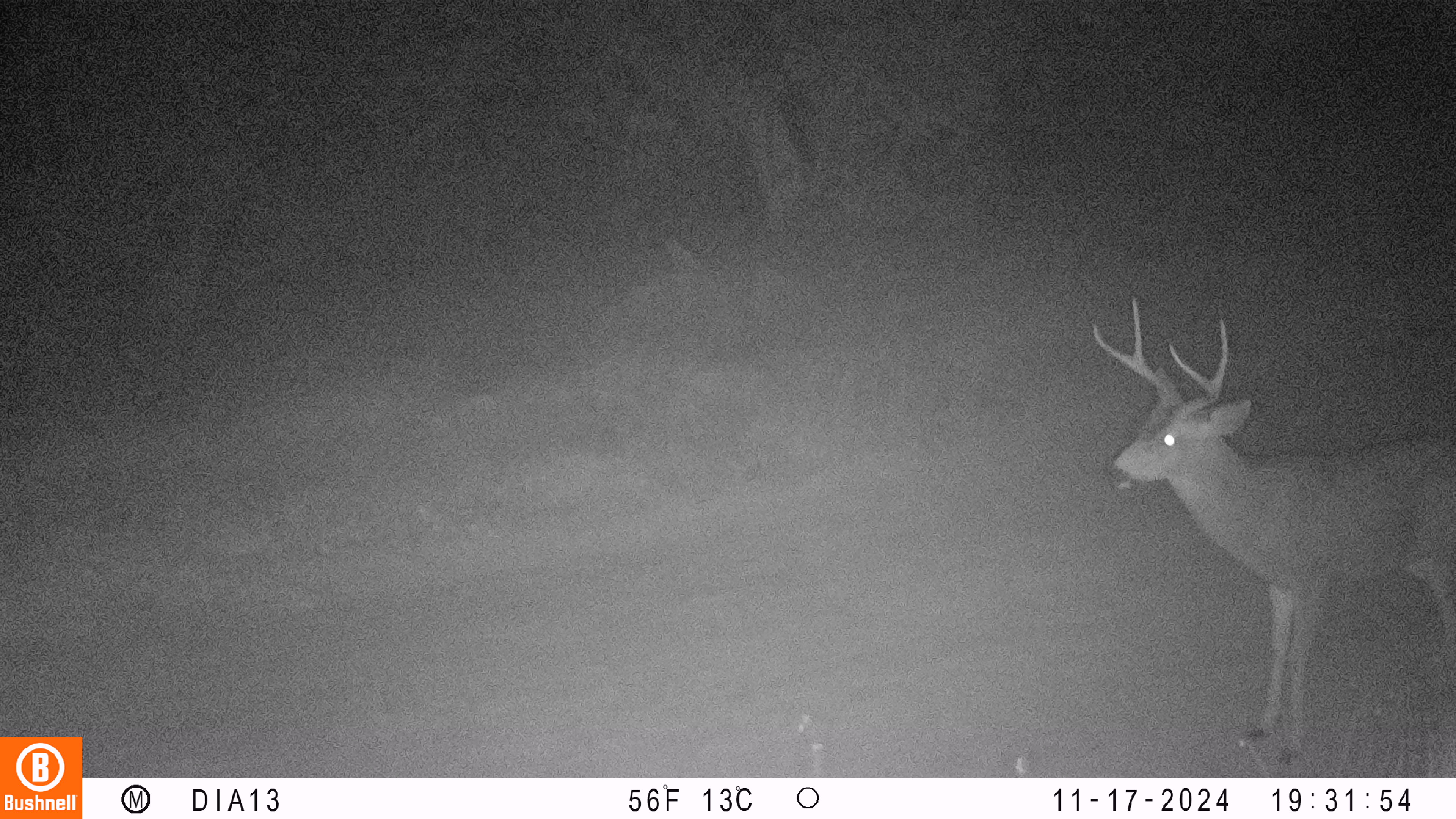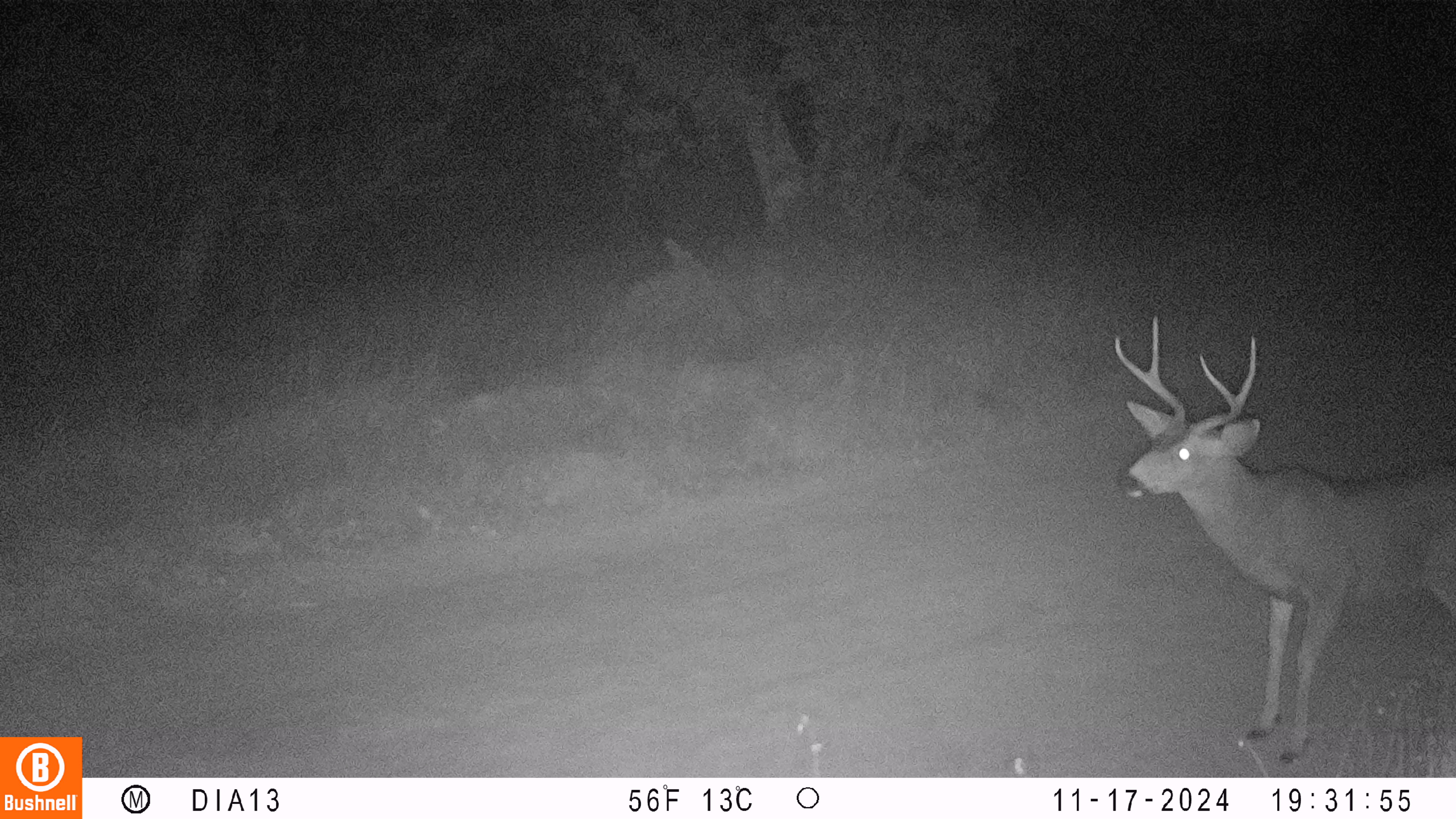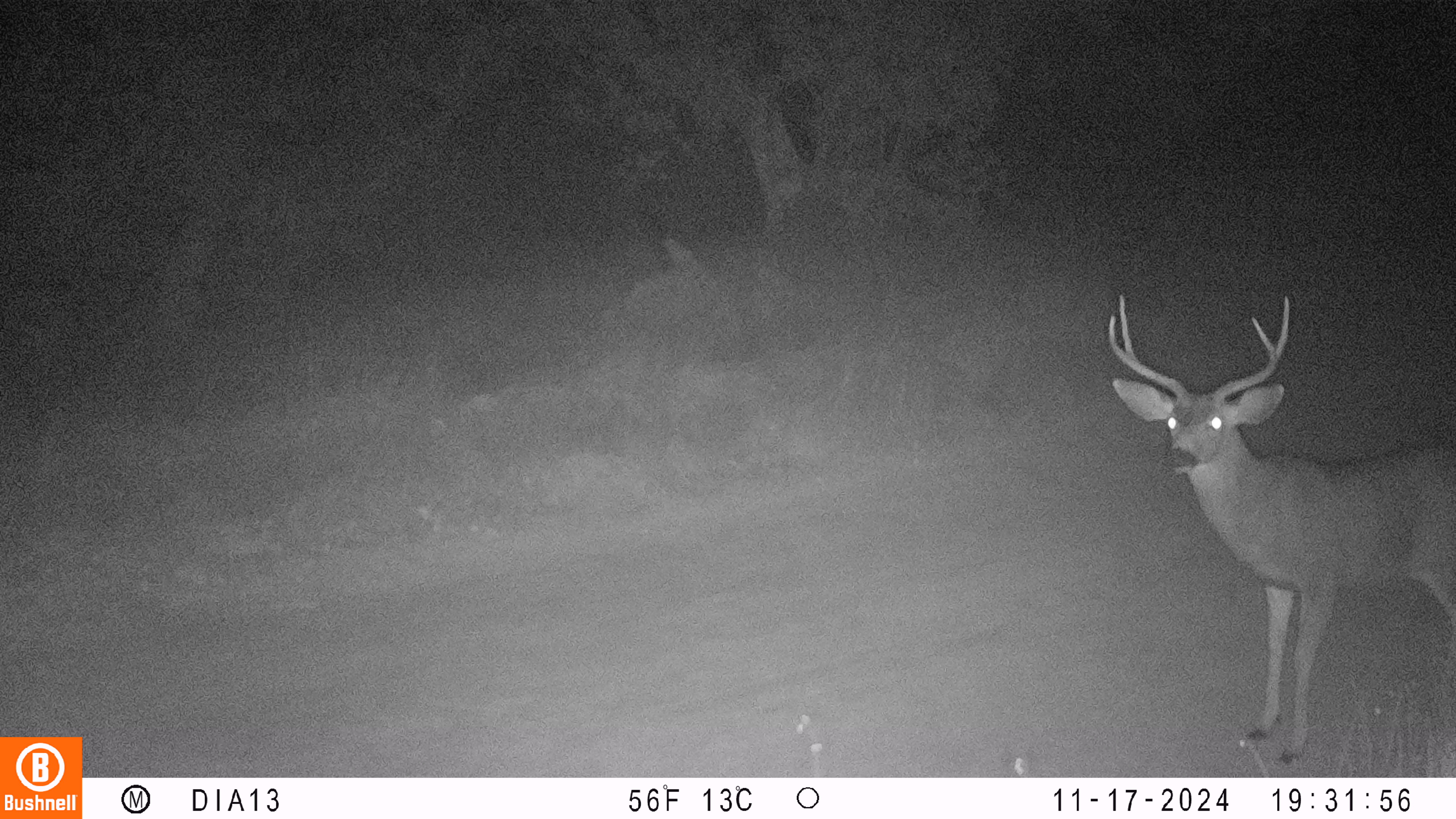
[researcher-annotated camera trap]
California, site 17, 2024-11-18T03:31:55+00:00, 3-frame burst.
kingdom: Animalia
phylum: Chordata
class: Mammalia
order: Artiodactyla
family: Cervidae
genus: Odocoileus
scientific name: Odocoileus hemionus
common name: mule deer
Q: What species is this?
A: Mule deer (Odocoileus hemionus).